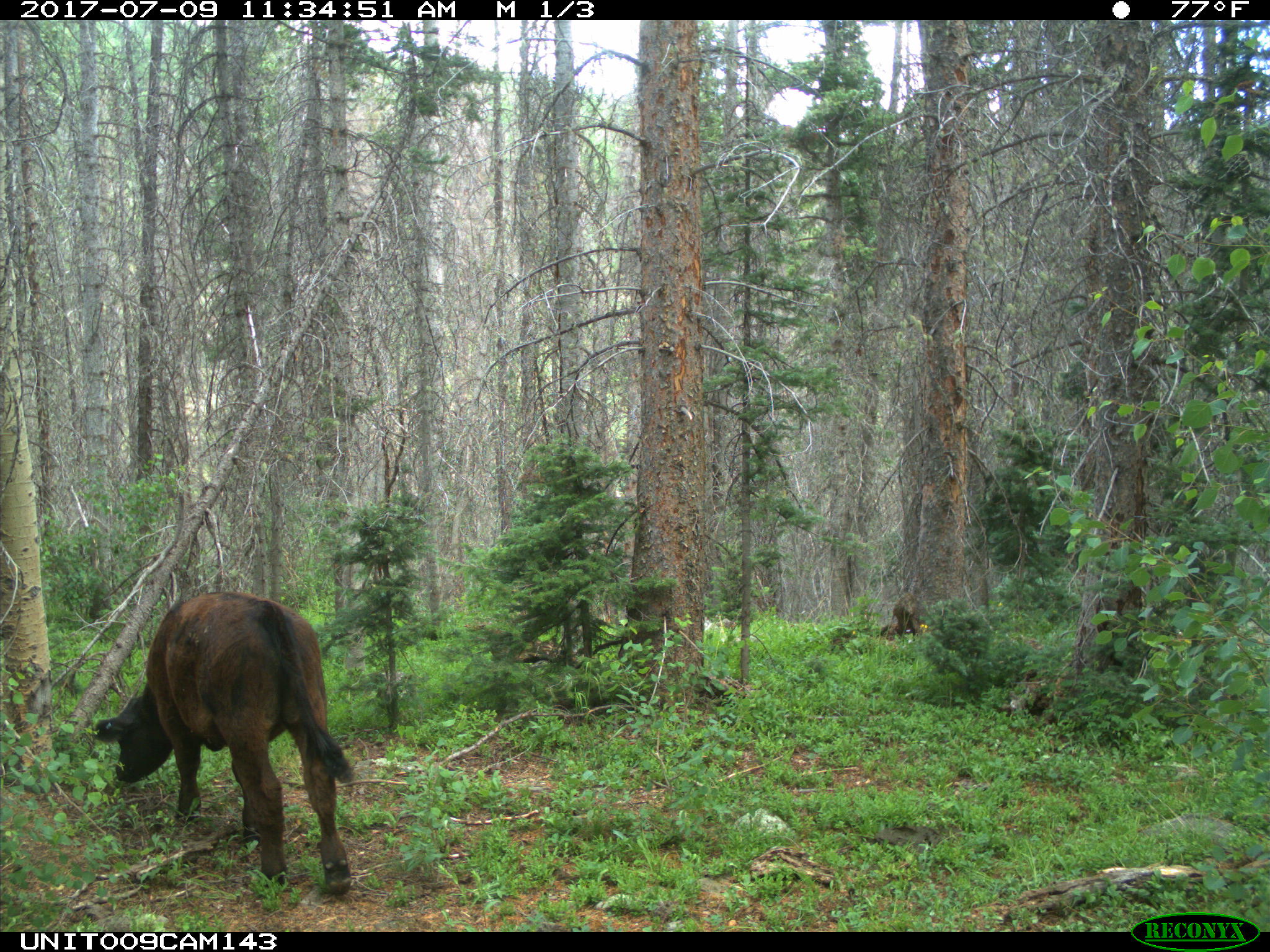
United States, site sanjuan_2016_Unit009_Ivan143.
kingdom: Animalia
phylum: Chordata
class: Mammalia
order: Artiodactyla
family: Bovidae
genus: Bos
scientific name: Bos taurus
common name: domestic cow